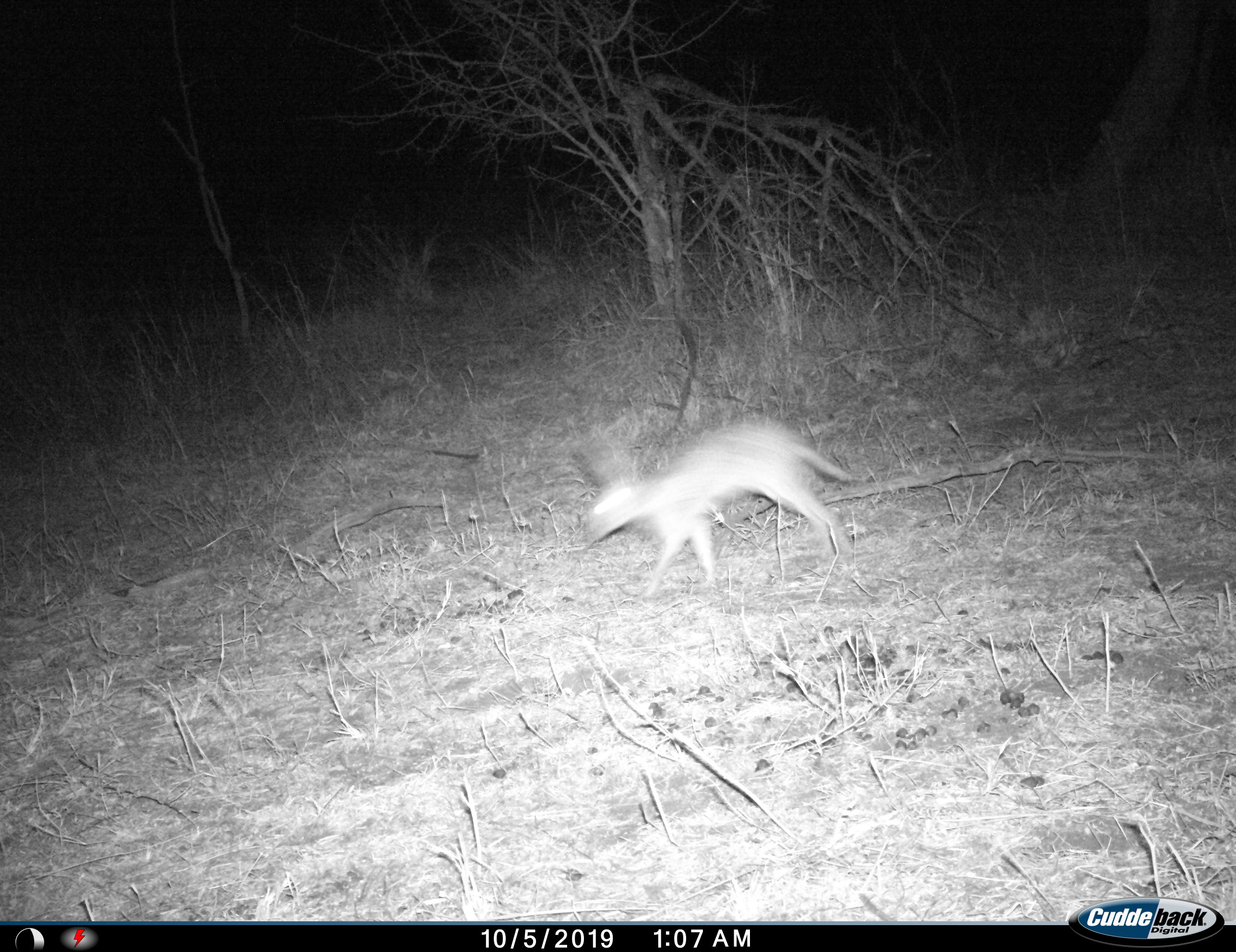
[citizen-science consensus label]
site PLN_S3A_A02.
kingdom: Animalia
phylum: Chordata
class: Mammalia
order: Lagomorpha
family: Leporidae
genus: Lepus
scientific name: Lepus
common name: hare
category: hareunknown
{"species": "hareunknown (hare) (Lepus)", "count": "1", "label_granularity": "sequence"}